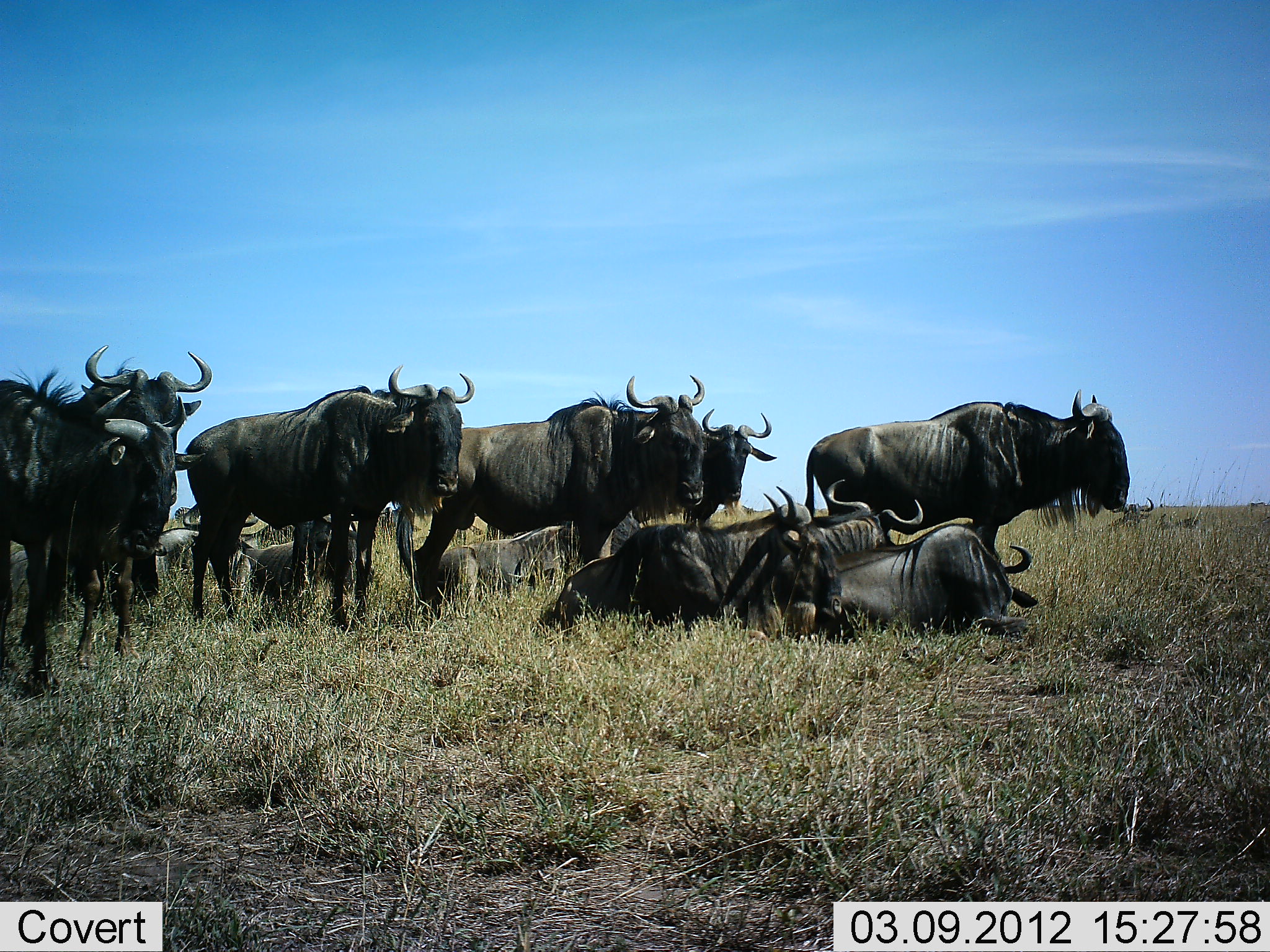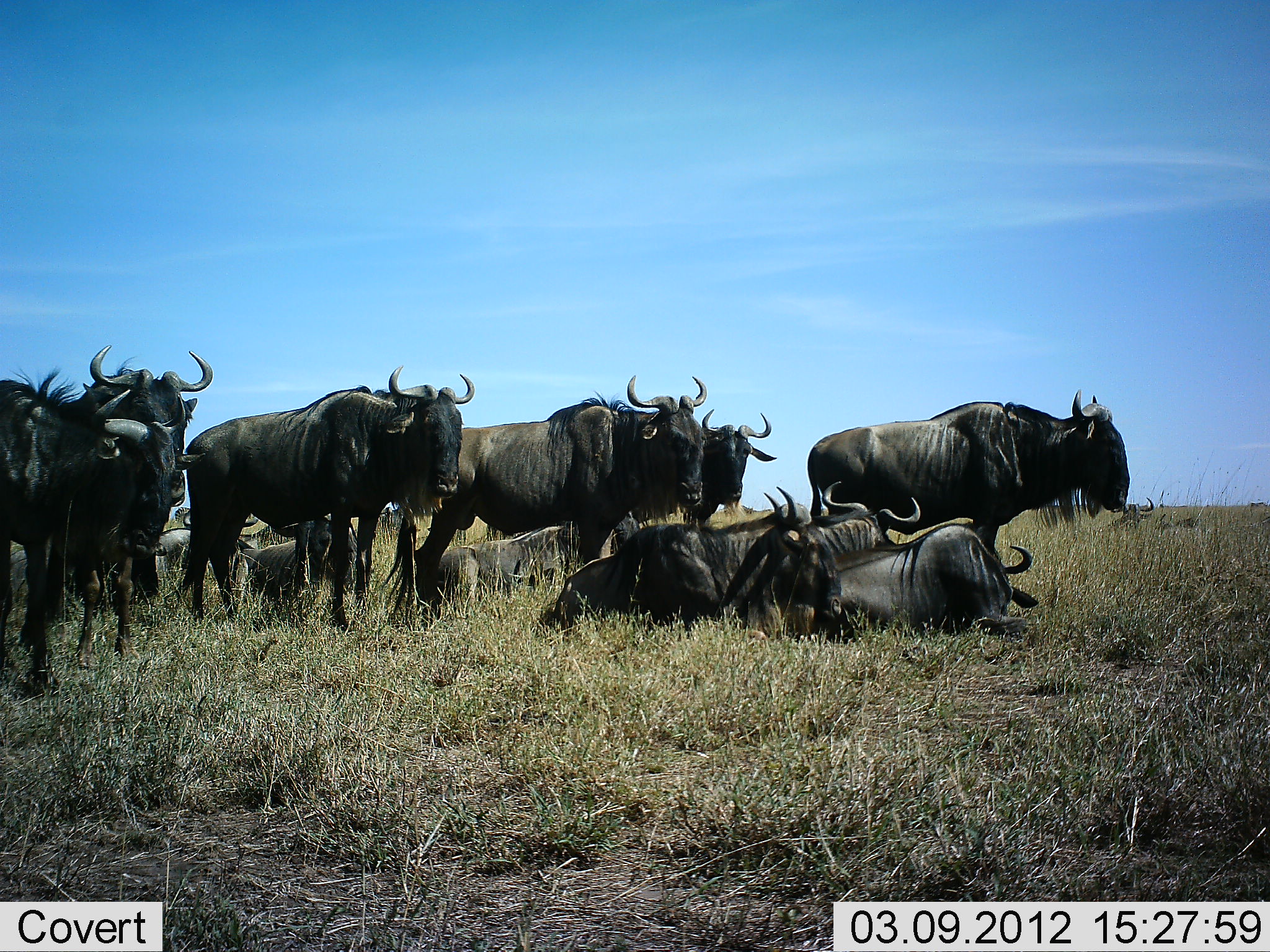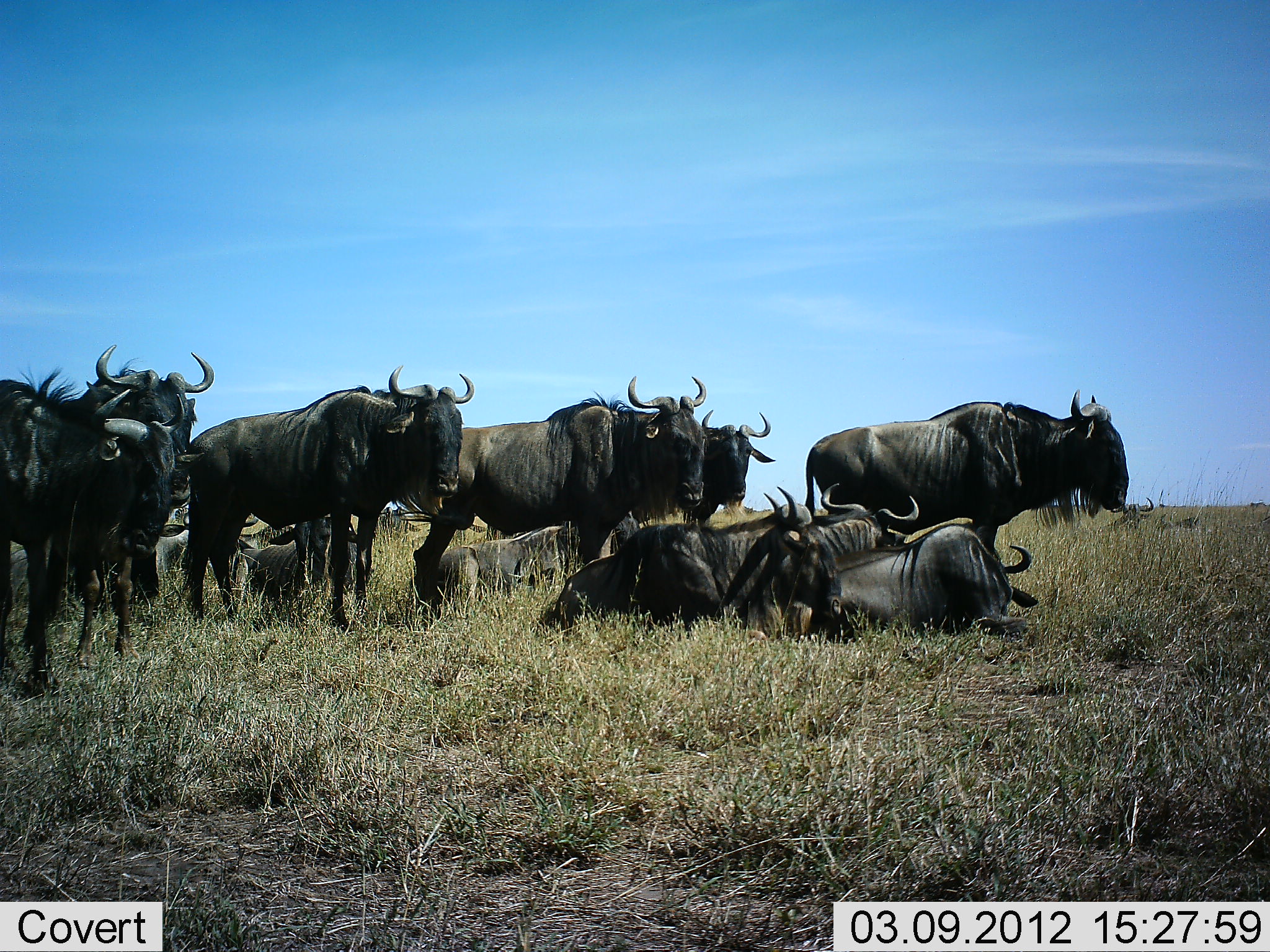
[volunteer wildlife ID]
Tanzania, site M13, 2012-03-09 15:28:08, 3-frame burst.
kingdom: Animalia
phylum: Chordata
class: Mammalia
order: Artiodactyla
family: Bovidae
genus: Connochaetes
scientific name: Connochaetes taurinus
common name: blue wildebeest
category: wildebeest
Wildebeest (blue wildebeest) (Connochaetes taurinus), count 11-50. Behavior (volunteer vote fractions): standing 84%, resting 95%, moving 5%, interacting 11%. Young present (vote fraction): 5%. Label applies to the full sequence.